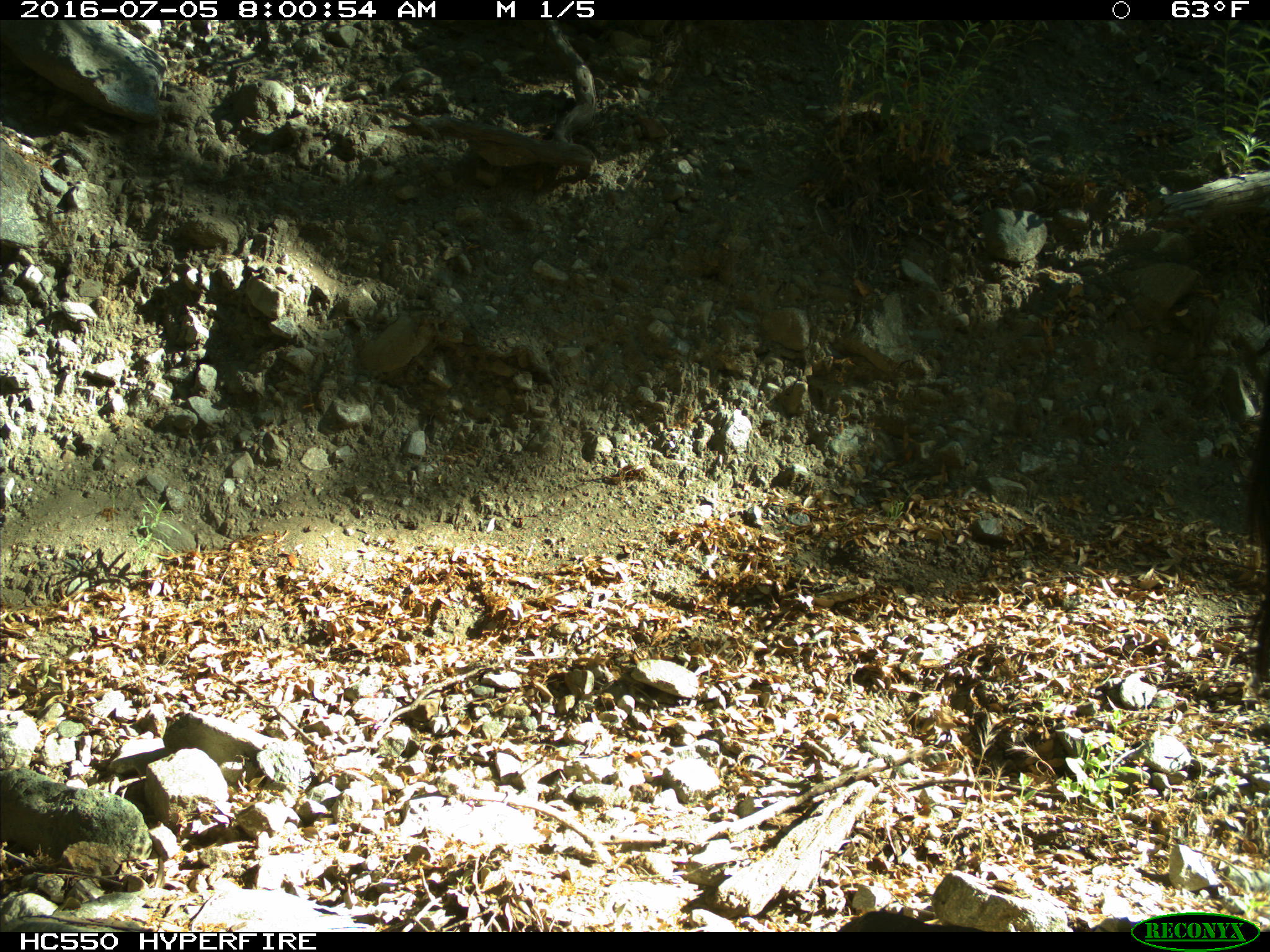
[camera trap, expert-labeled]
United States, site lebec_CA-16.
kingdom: Animalia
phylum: Chordata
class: Mammalia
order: Artiodactyla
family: Bovidae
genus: Bos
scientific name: Bos taurus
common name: domestic cow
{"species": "Bos taurus (domestic cow)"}